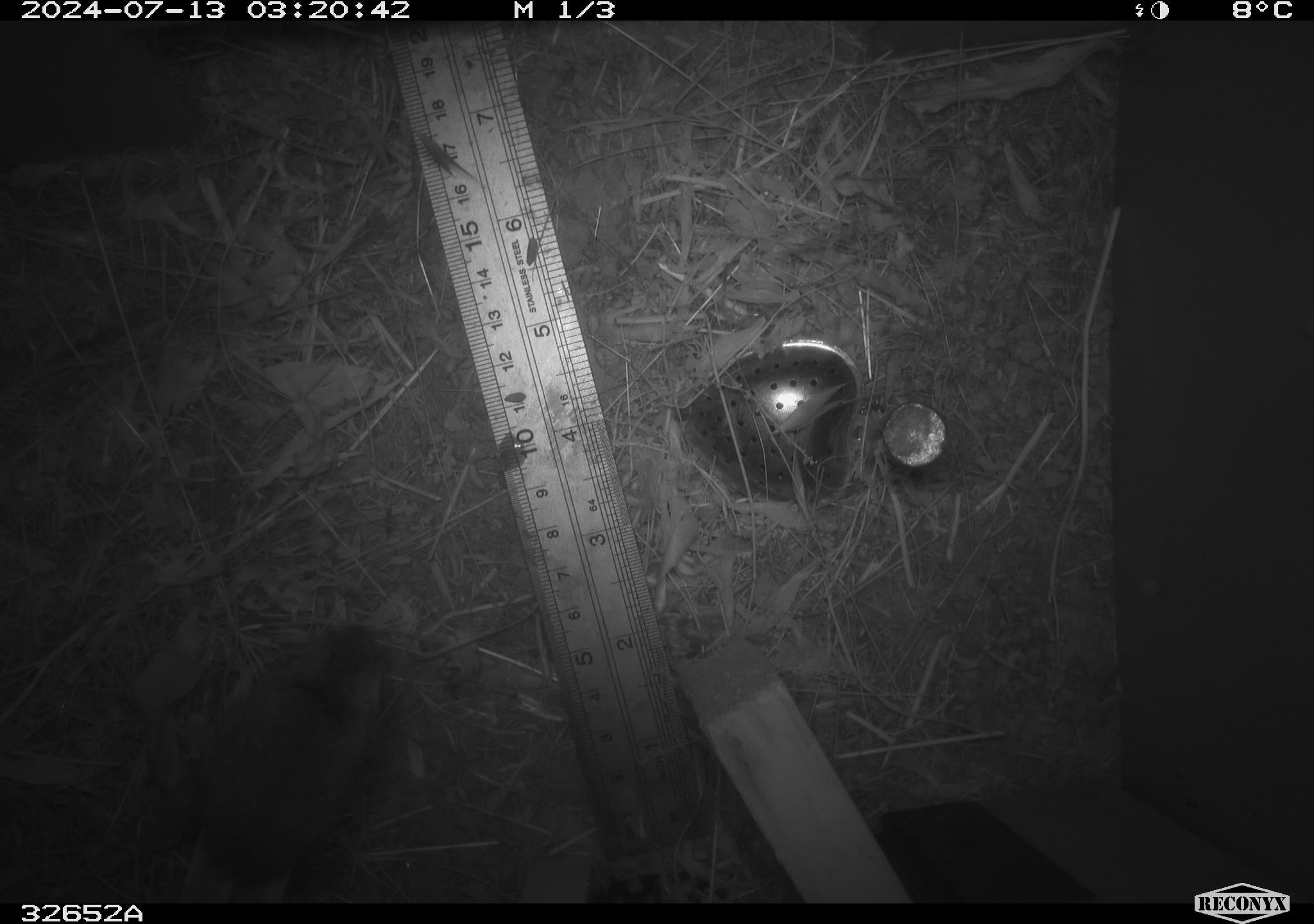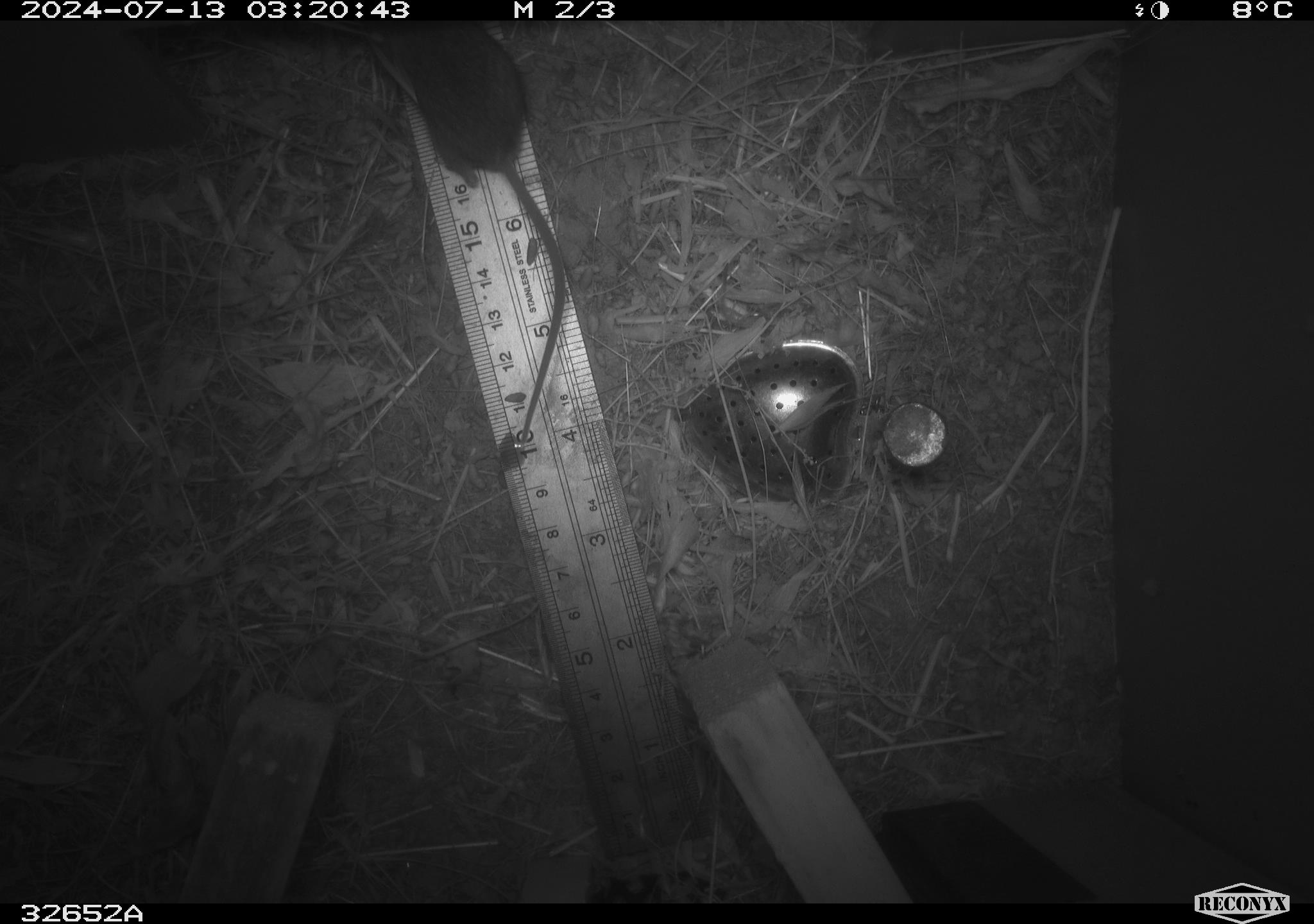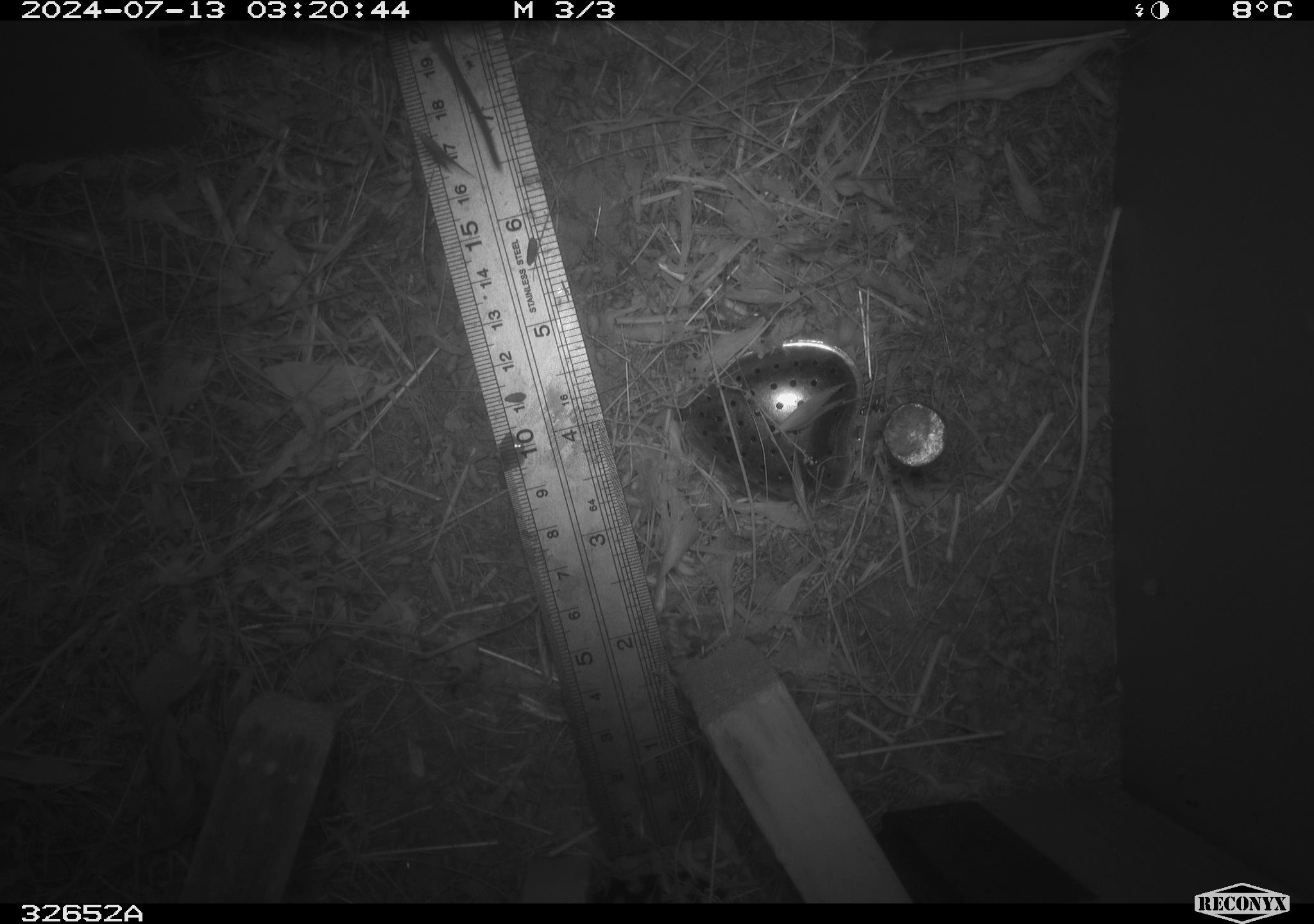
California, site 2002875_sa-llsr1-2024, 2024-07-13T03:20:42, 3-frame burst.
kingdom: Animalia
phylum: Chordata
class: Mammalia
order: Rodentia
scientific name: Rodentia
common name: mouse species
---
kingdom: Animalia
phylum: Chordata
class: Mammalia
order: Rodentia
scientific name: Rodentia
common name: rodent